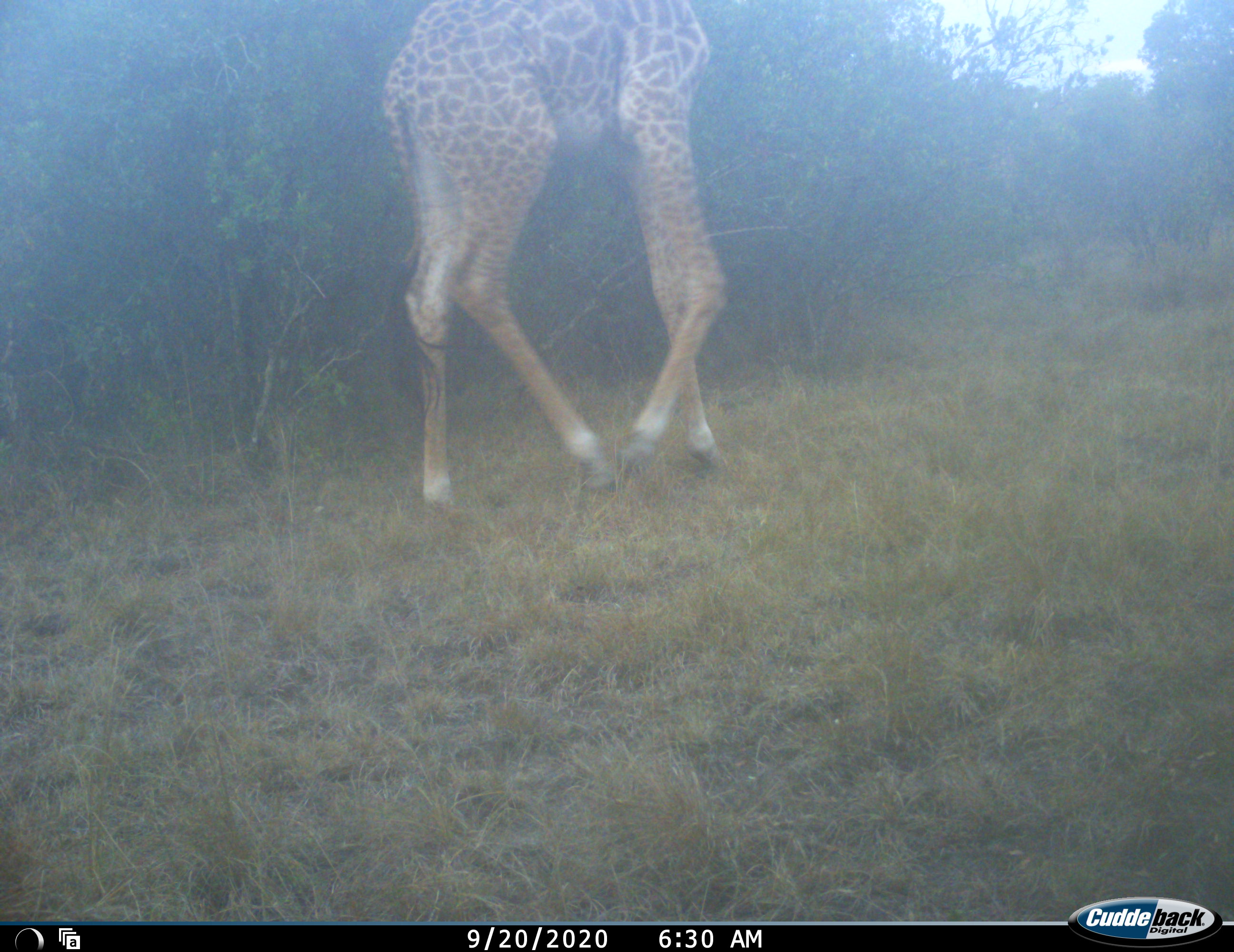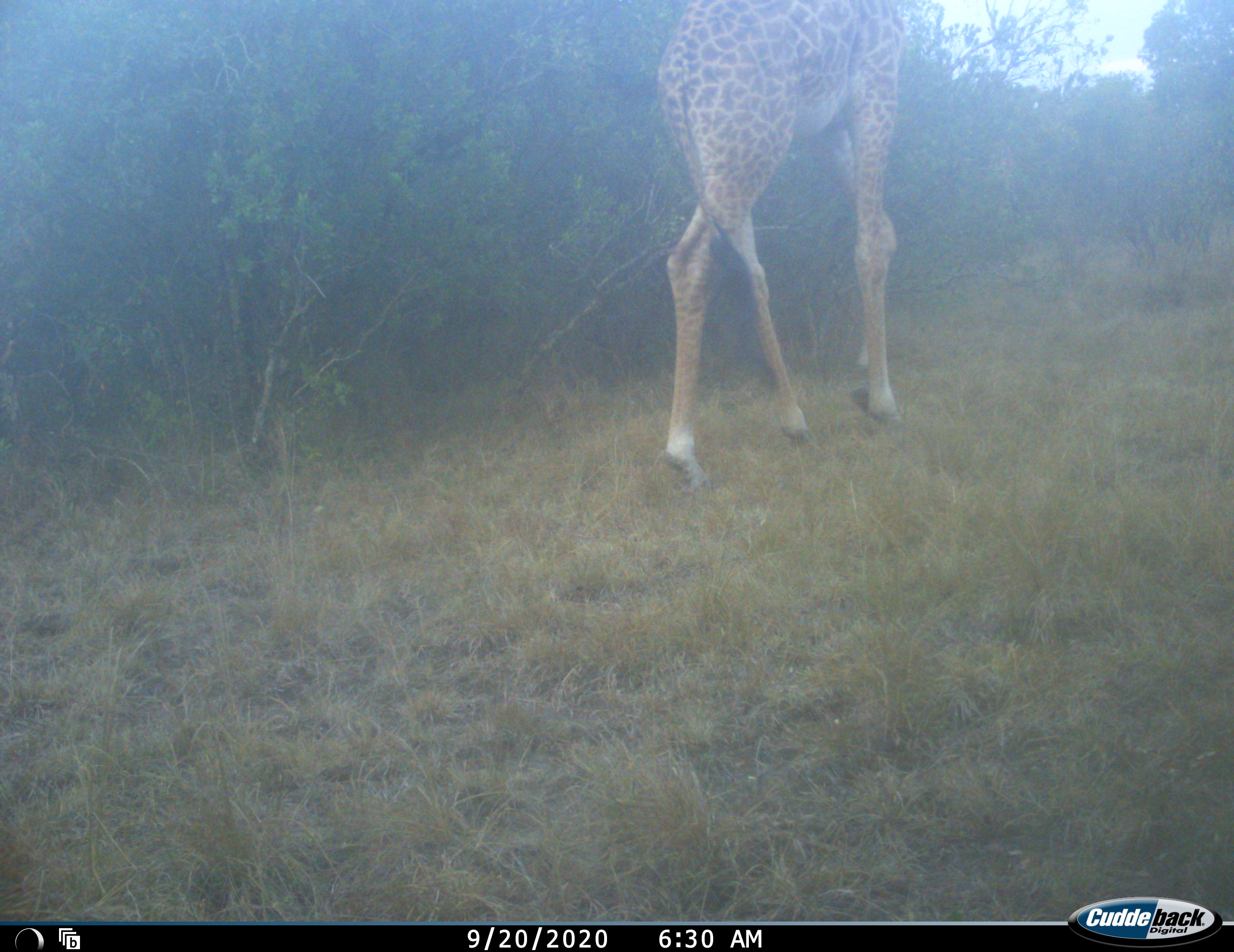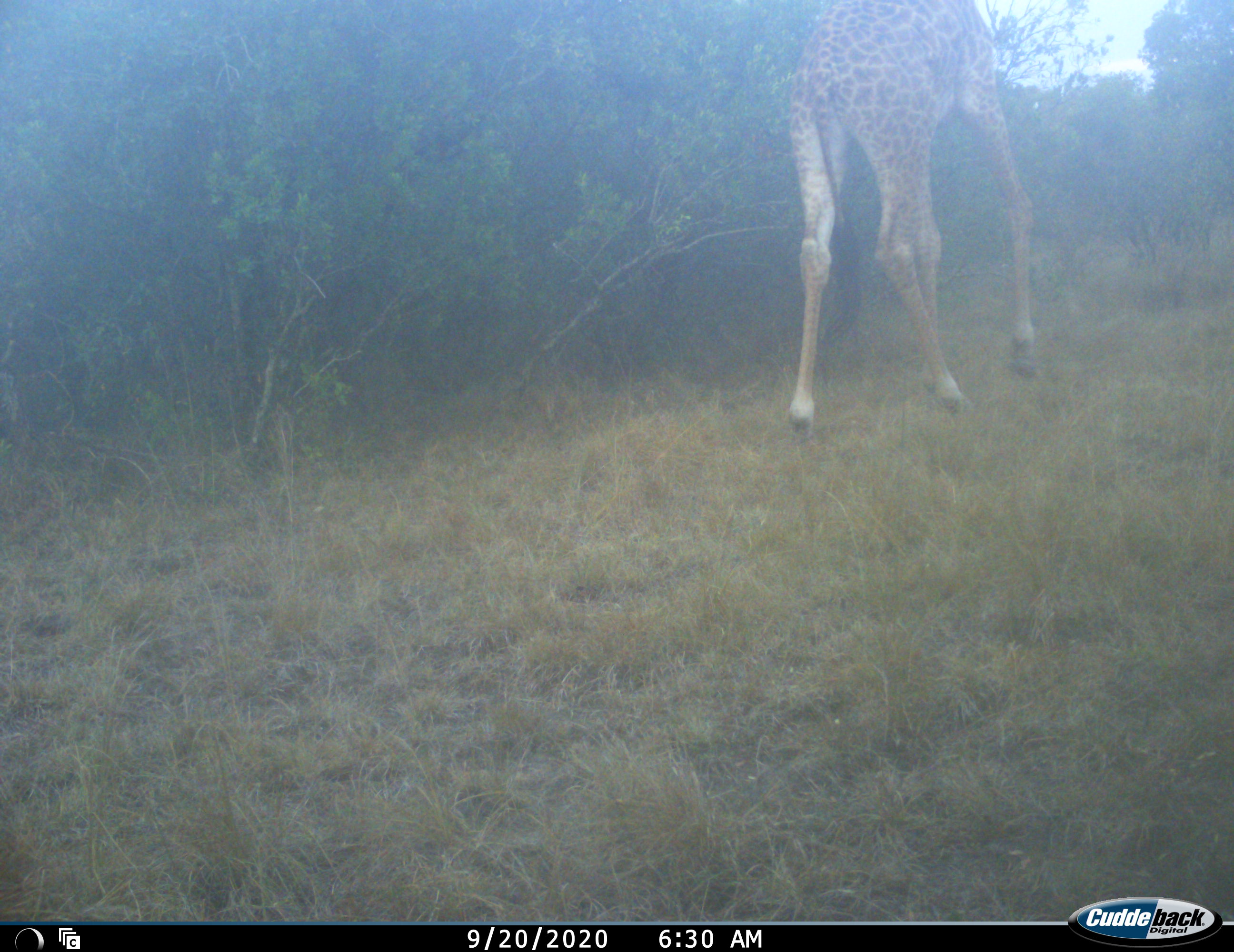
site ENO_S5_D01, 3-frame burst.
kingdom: Animalia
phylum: Chordata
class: Mammalia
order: Artiodactyla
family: Giraffidae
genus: Giraffa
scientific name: Giraffa camelopardalis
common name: giraffe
Giraffe (Giraffa camelopardalis), count 1. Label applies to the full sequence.